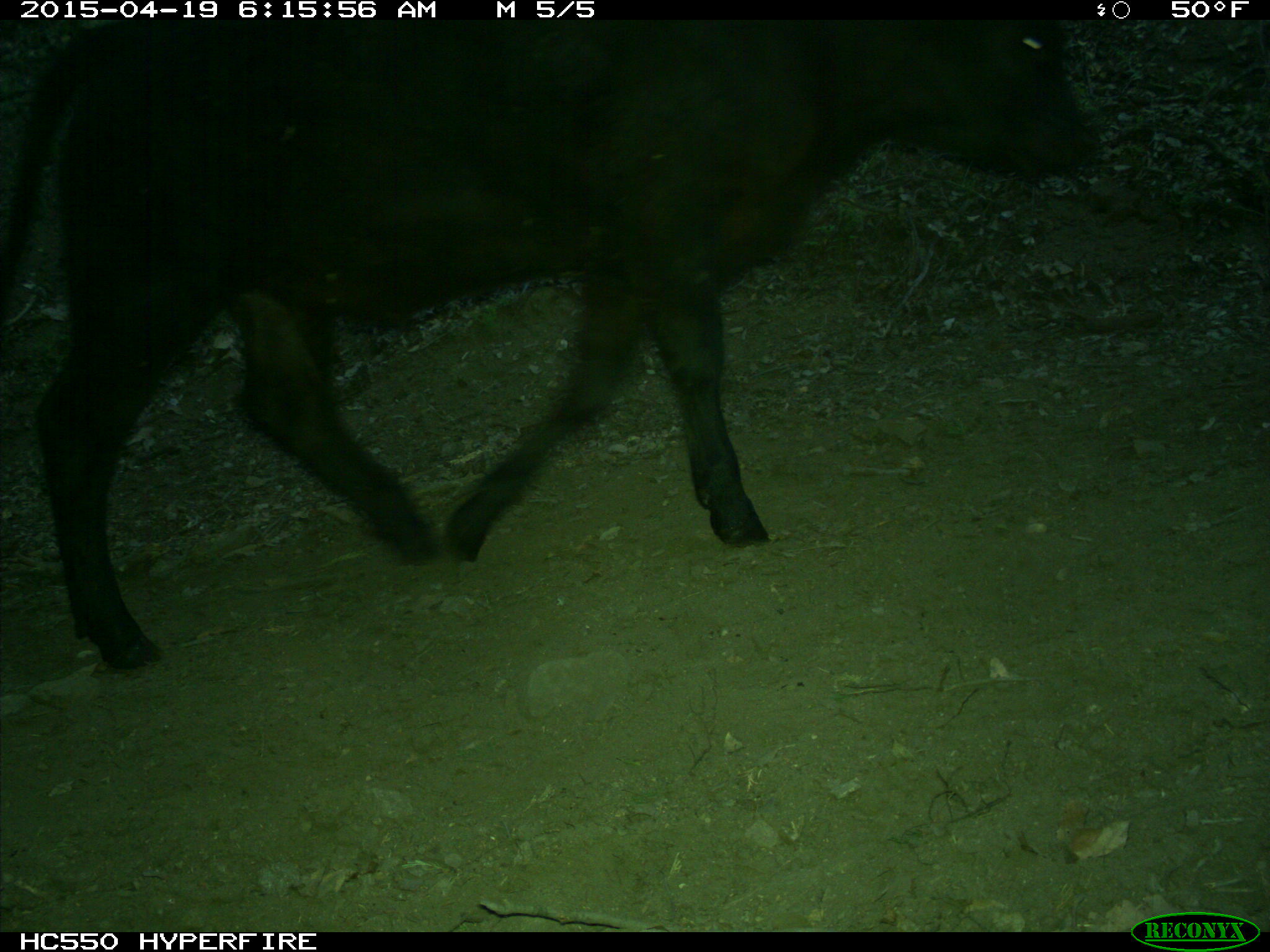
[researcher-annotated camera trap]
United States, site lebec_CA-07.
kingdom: Animalia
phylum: Chordata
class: Mammalia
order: Artiodactyla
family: Bovidae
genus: Bos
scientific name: Bos taurus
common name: domestic cow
Bos taurus (domestic cow).